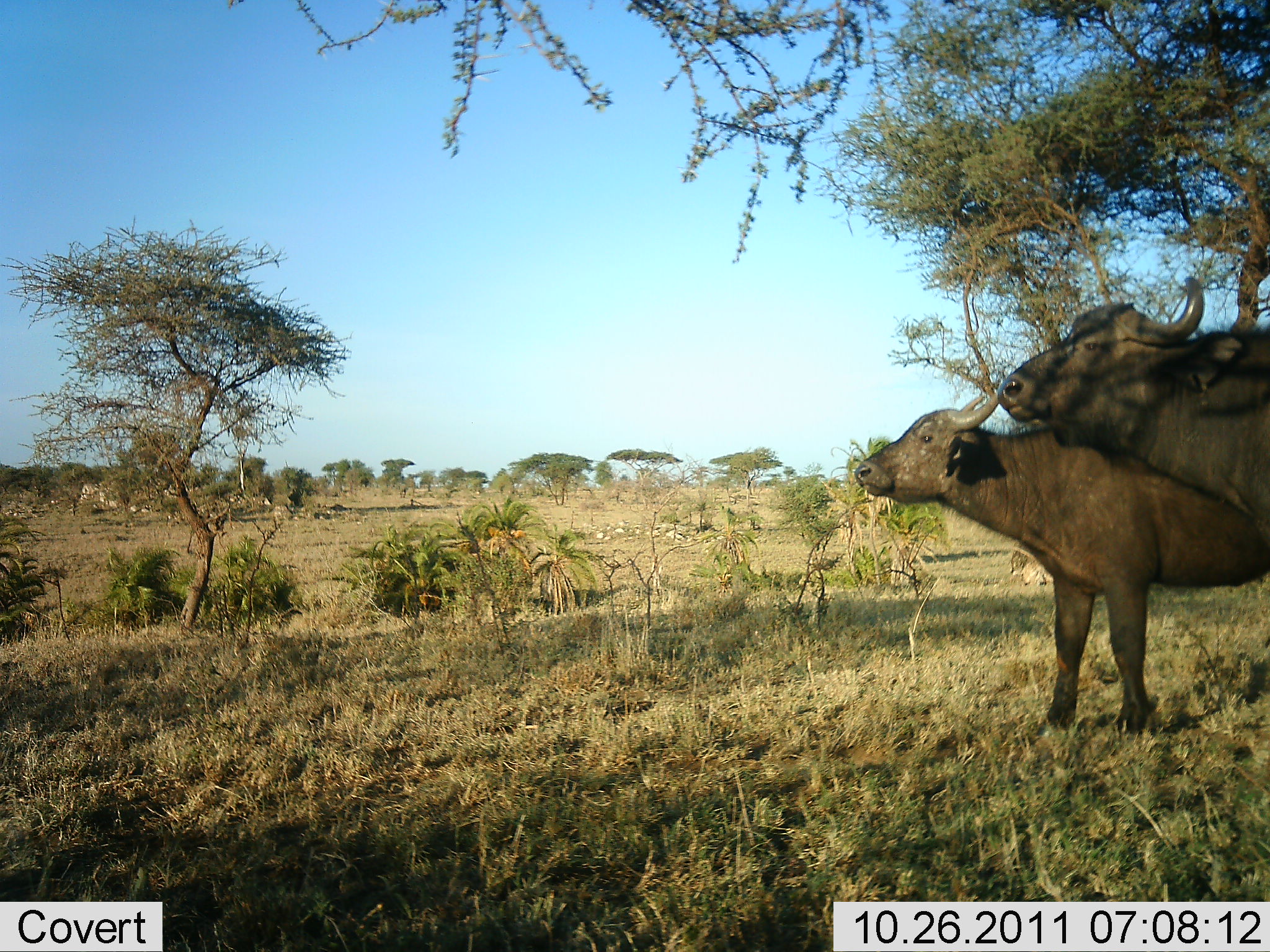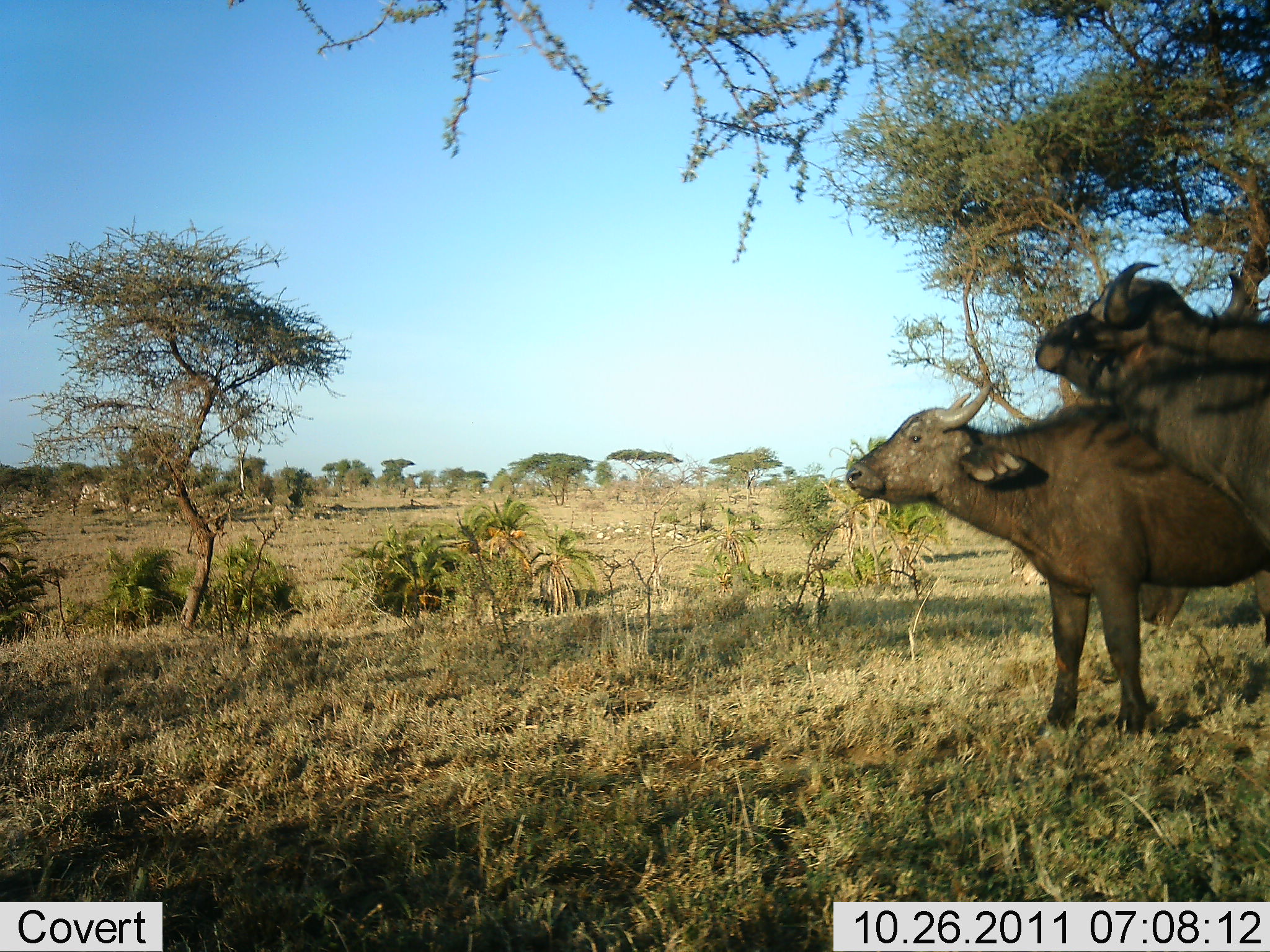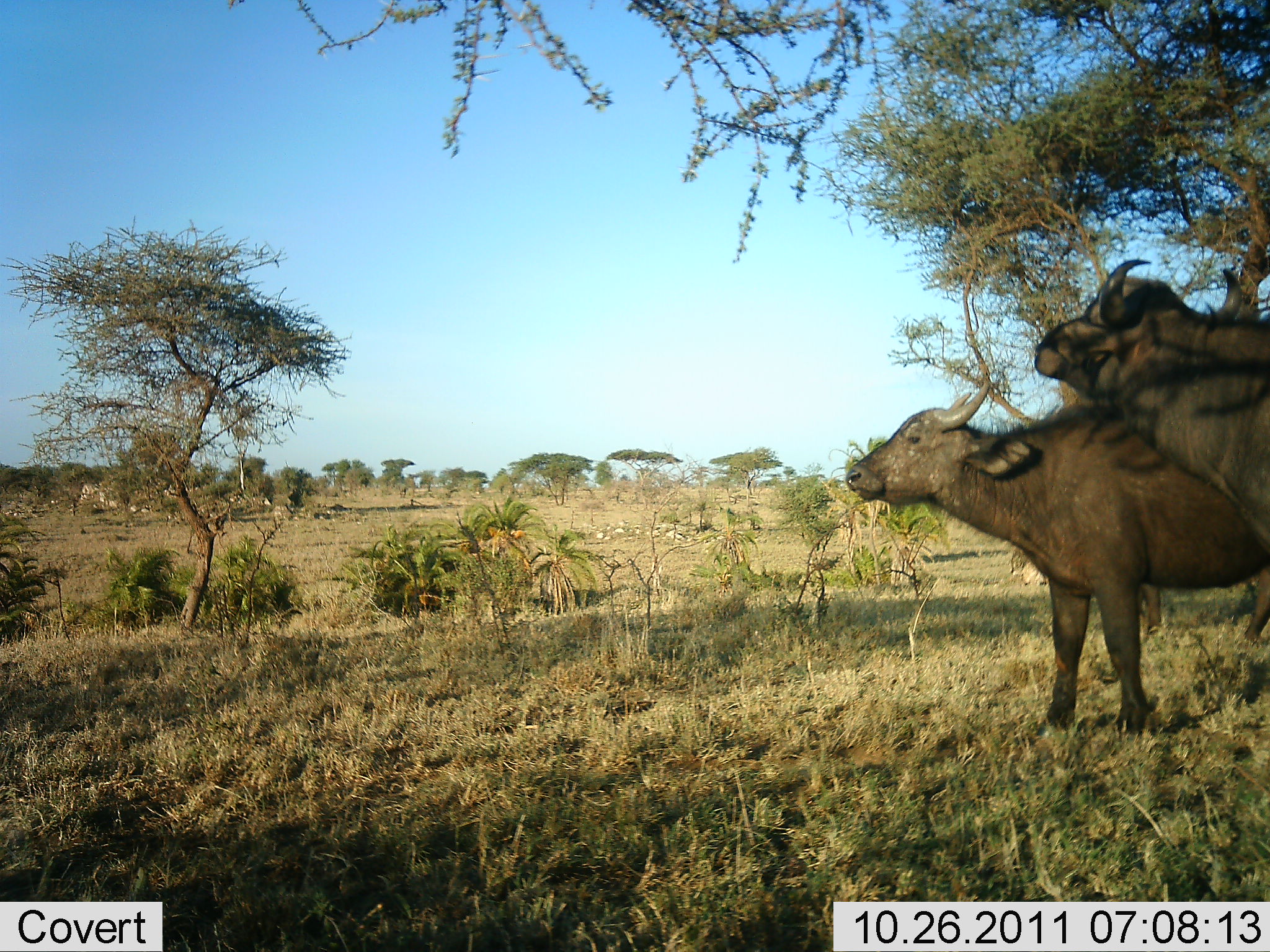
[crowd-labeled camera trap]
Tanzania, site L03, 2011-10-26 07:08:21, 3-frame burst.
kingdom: Animalia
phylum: Chordata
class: Mammalia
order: Artiodactyla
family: Bovidae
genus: Syncerus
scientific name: Syncerus caffer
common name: cape buffalo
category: buffalo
Buffalo (cape buffalo) (Syncerus caffer), count 2. Behavior (volunteer vote fractions): standing 64%, resting 0%, moving 0%, interacting 50%. Young present (vote fraction): 7%. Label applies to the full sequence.